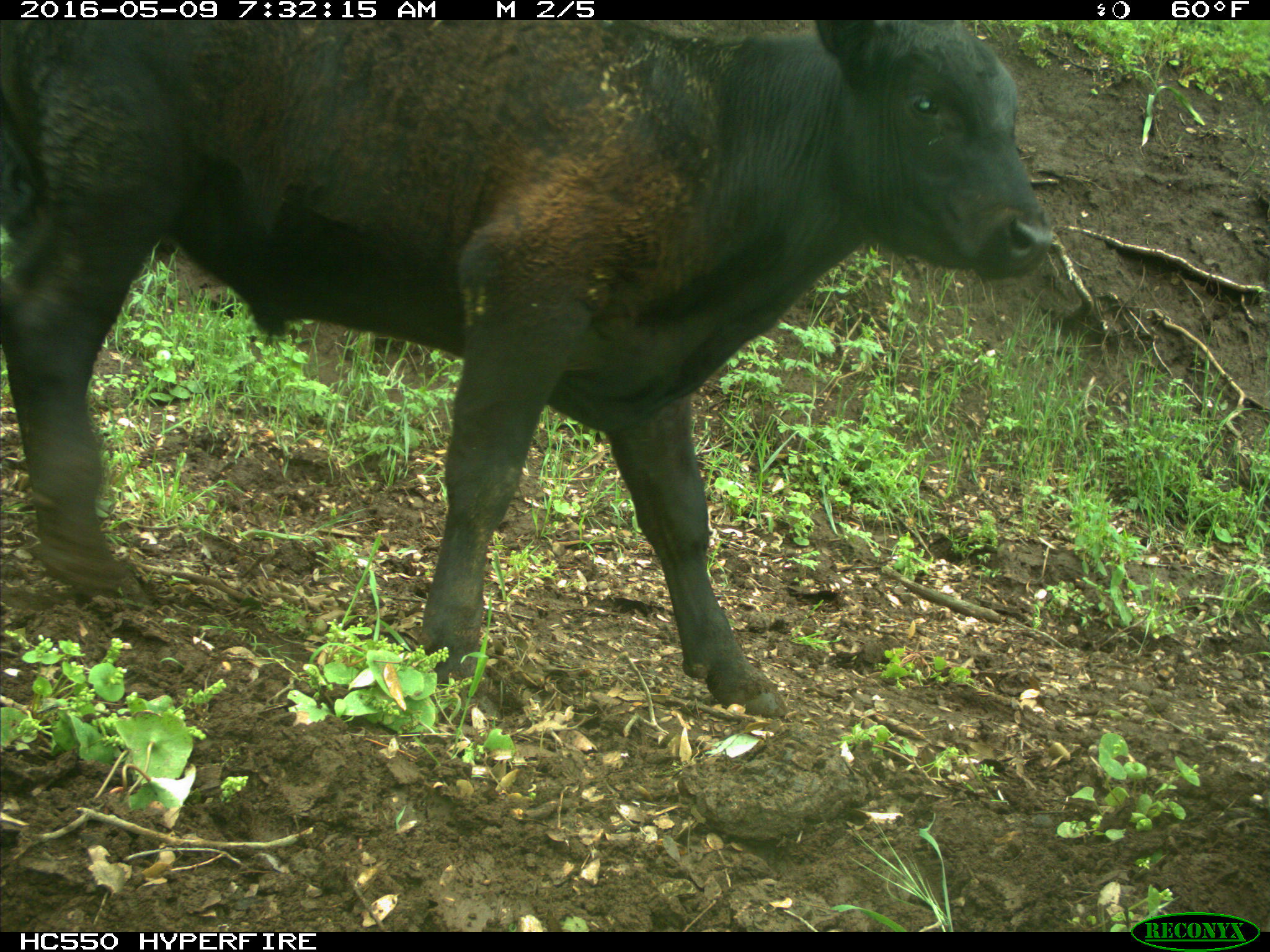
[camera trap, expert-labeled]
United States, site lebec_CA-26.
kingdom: Animalia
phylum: Chordata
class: Mammalia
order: Artiodactyla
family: Bovidae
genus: Bos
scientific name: Bos taurus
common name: domestic cow